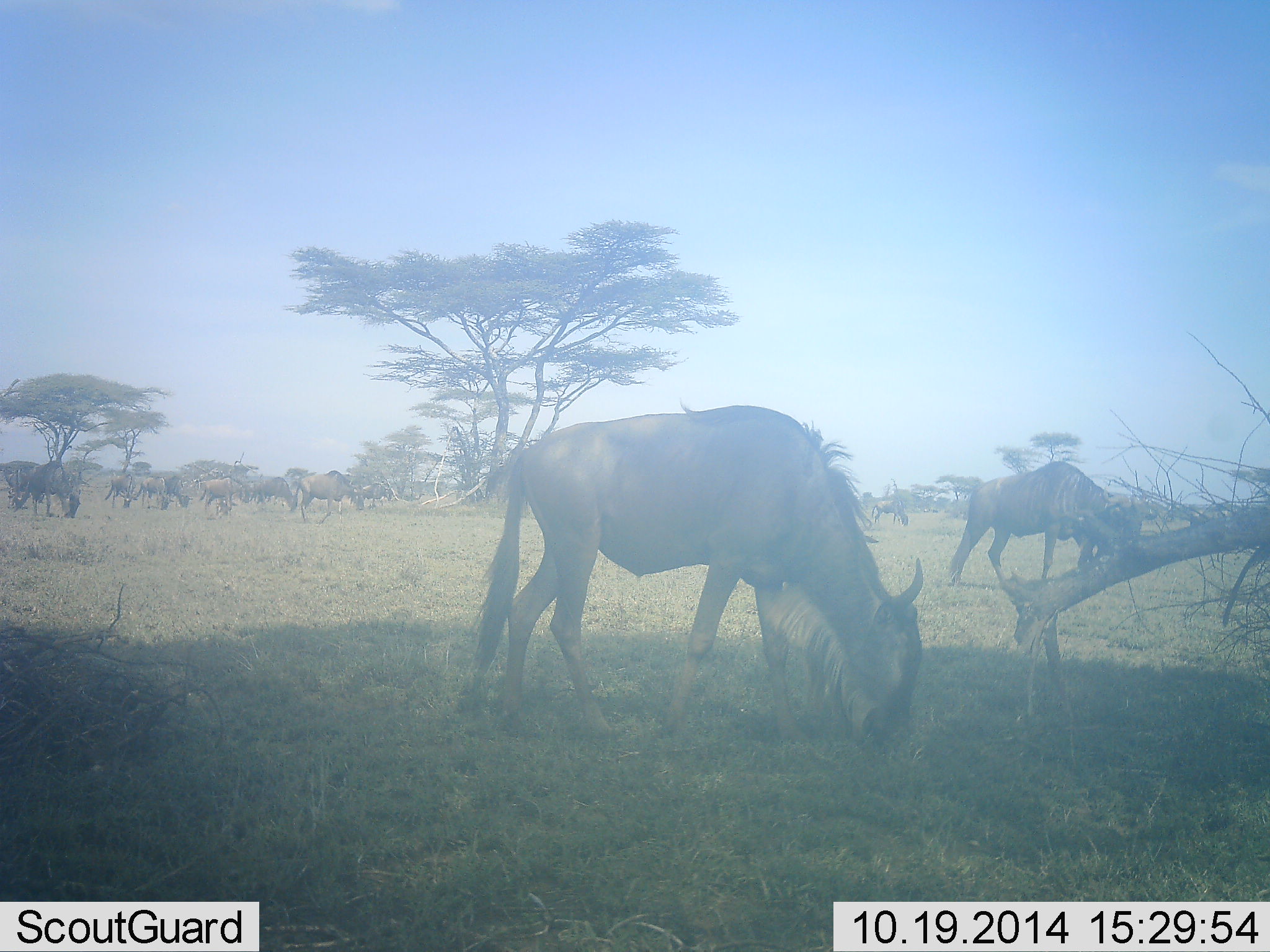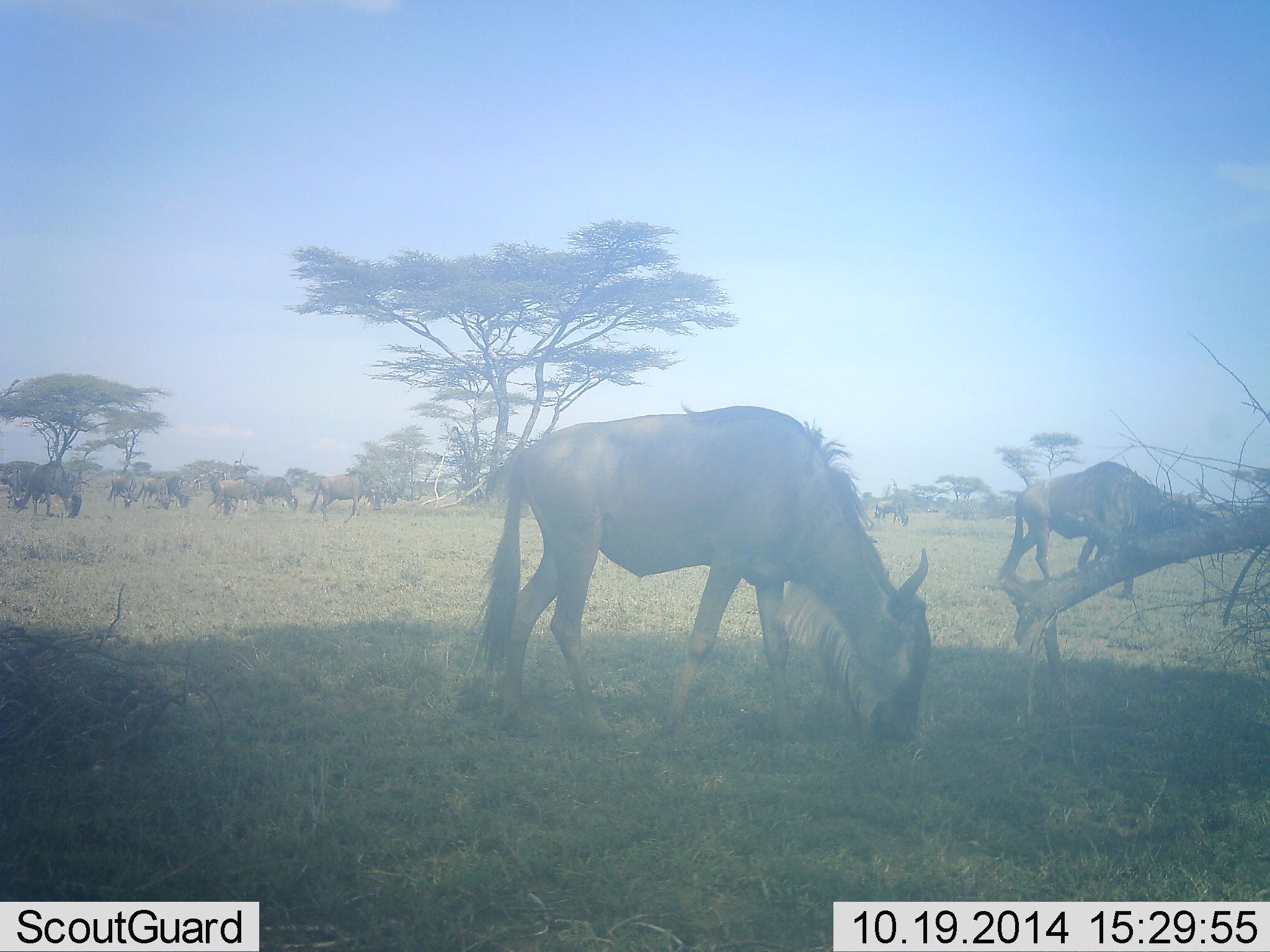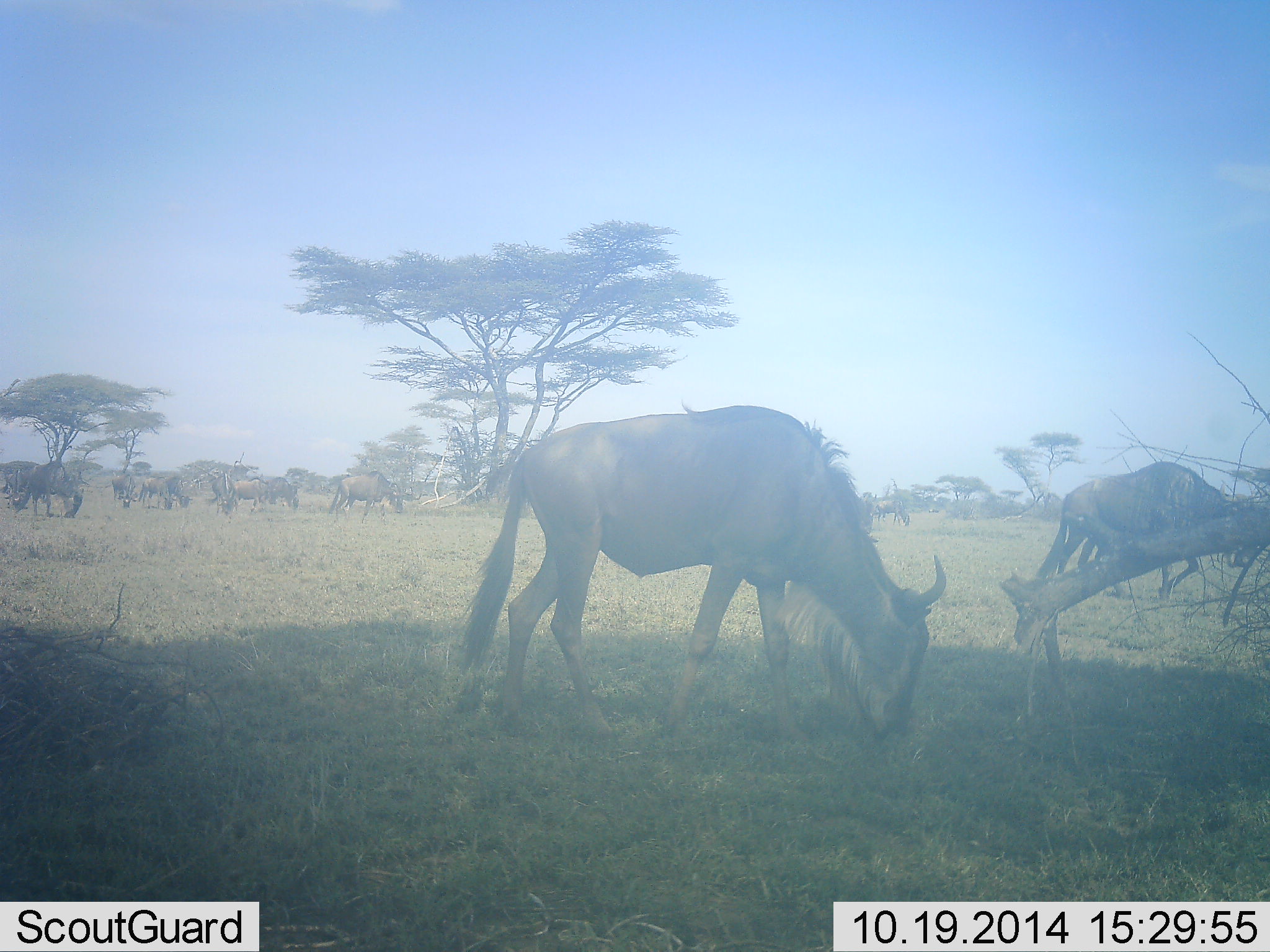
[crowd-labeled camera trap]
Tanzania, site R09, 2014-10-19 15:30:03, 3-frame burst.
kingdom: Animalia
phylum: Chordata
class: Mammalia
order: Artiodactyla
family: Bovidae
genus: Connochaetes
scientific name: Connochaetes taurinus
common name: blue wildebeest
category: wildebeest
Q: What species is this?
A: Wildebeest (blue wildebeest) (Connochaetes taurinus).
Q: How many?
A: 11-50.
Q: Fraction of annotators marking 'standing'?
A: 20%.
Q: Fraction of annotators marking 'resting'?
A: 0%.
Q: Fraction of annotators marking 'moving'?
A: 80%.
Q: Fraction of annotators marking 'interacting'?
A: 0%.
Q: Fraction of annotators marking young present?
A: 0%.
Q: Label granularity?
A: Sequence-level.